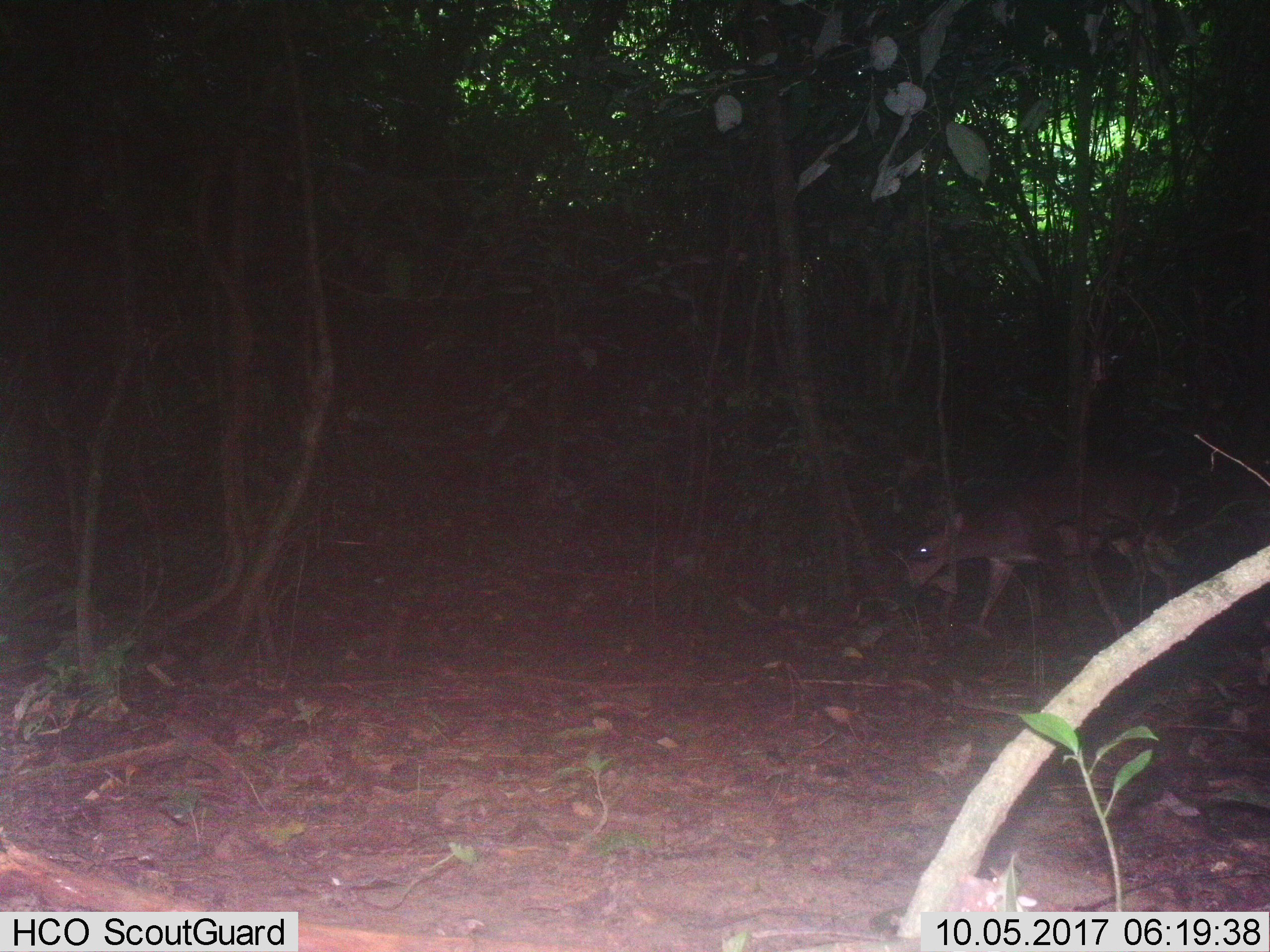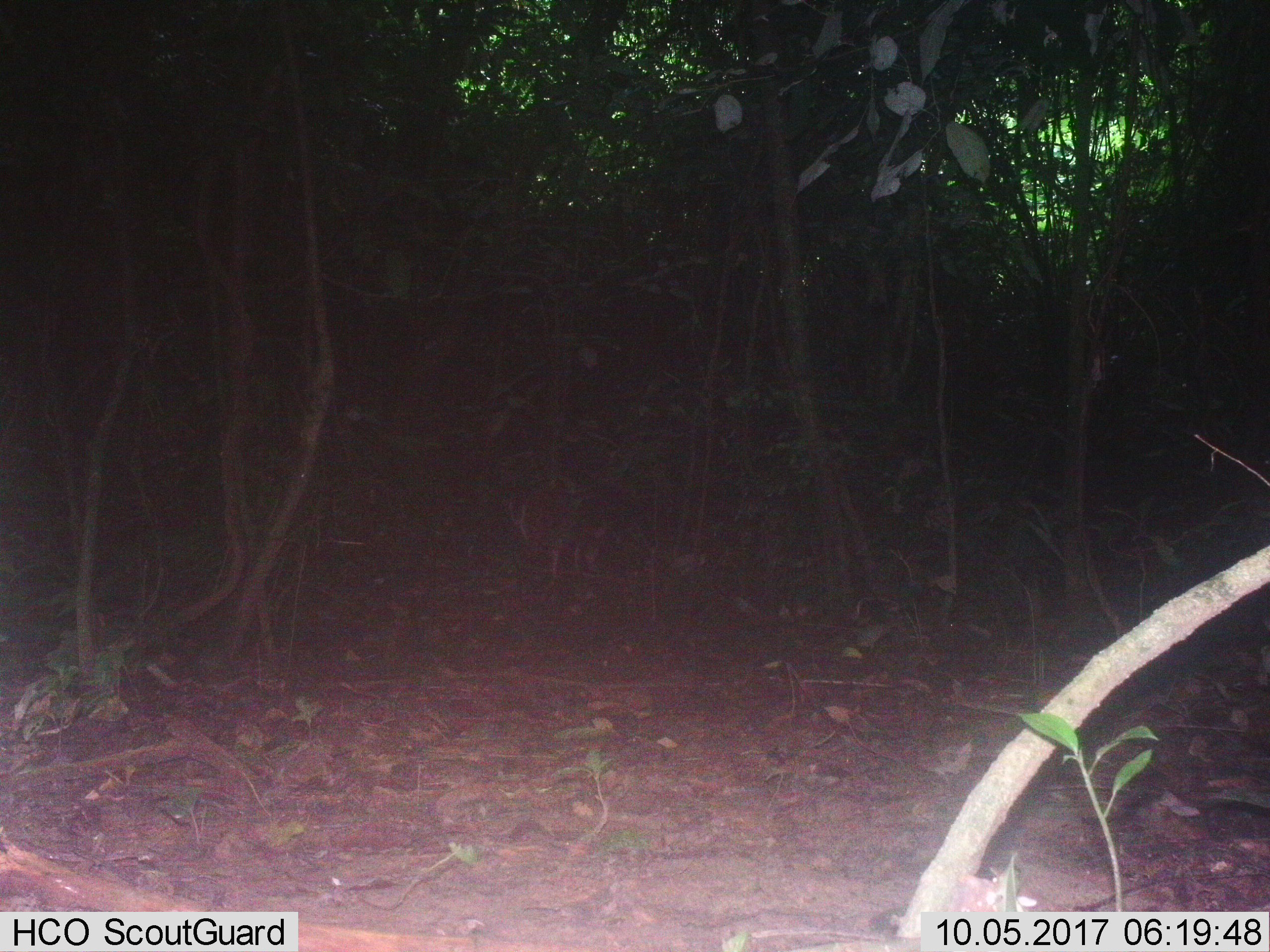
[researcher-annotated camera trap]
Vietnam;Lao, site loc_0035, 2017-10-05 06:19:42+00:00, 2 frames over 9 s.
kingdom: Animalia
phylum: Chordata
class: Mammalia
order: Artiodactyla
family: Cervidae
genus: Muntiacus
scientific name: Muntiacus vuquangensis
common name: large-antlered muntjac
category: large antlered muntjac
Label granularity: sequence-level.